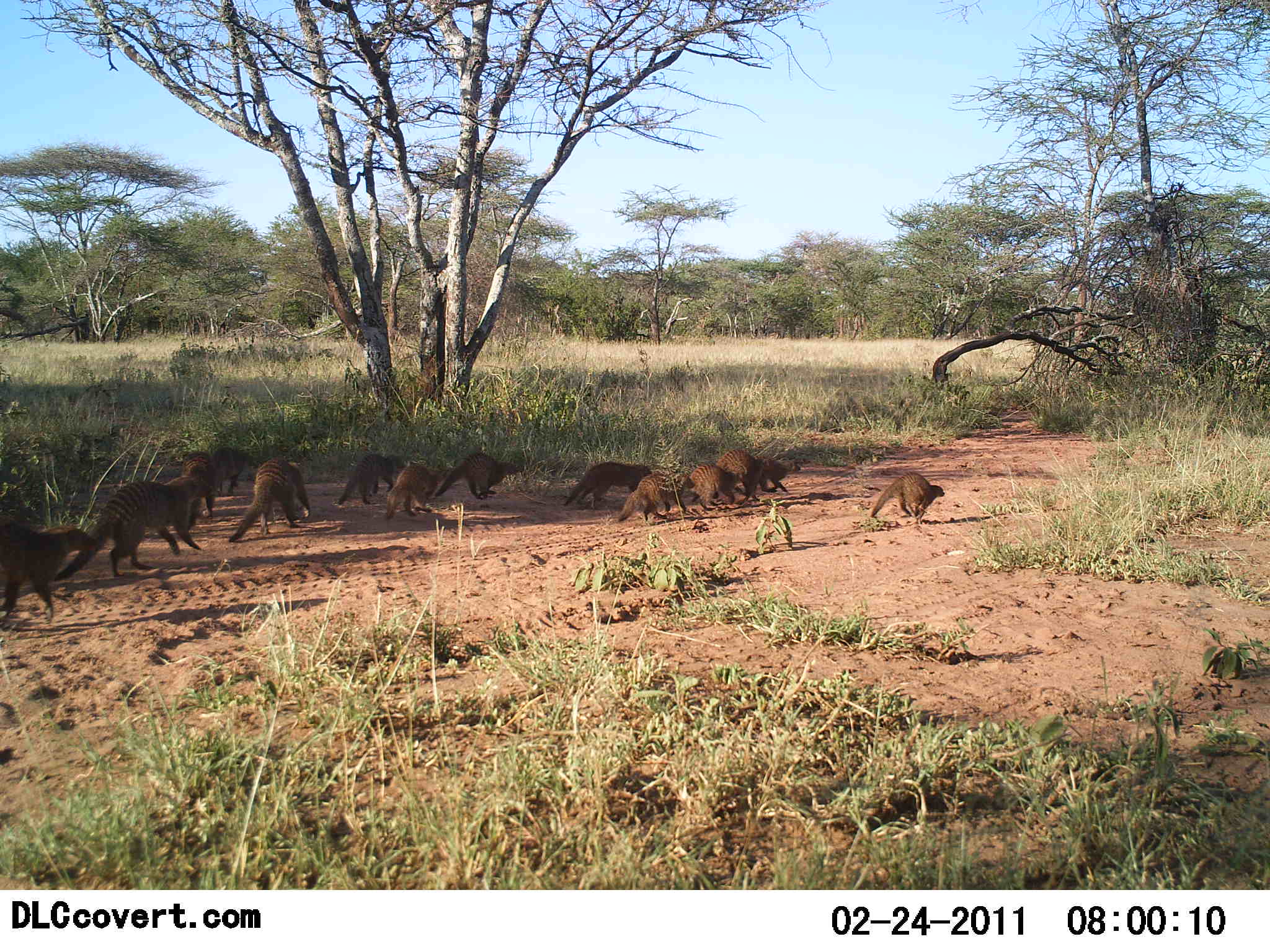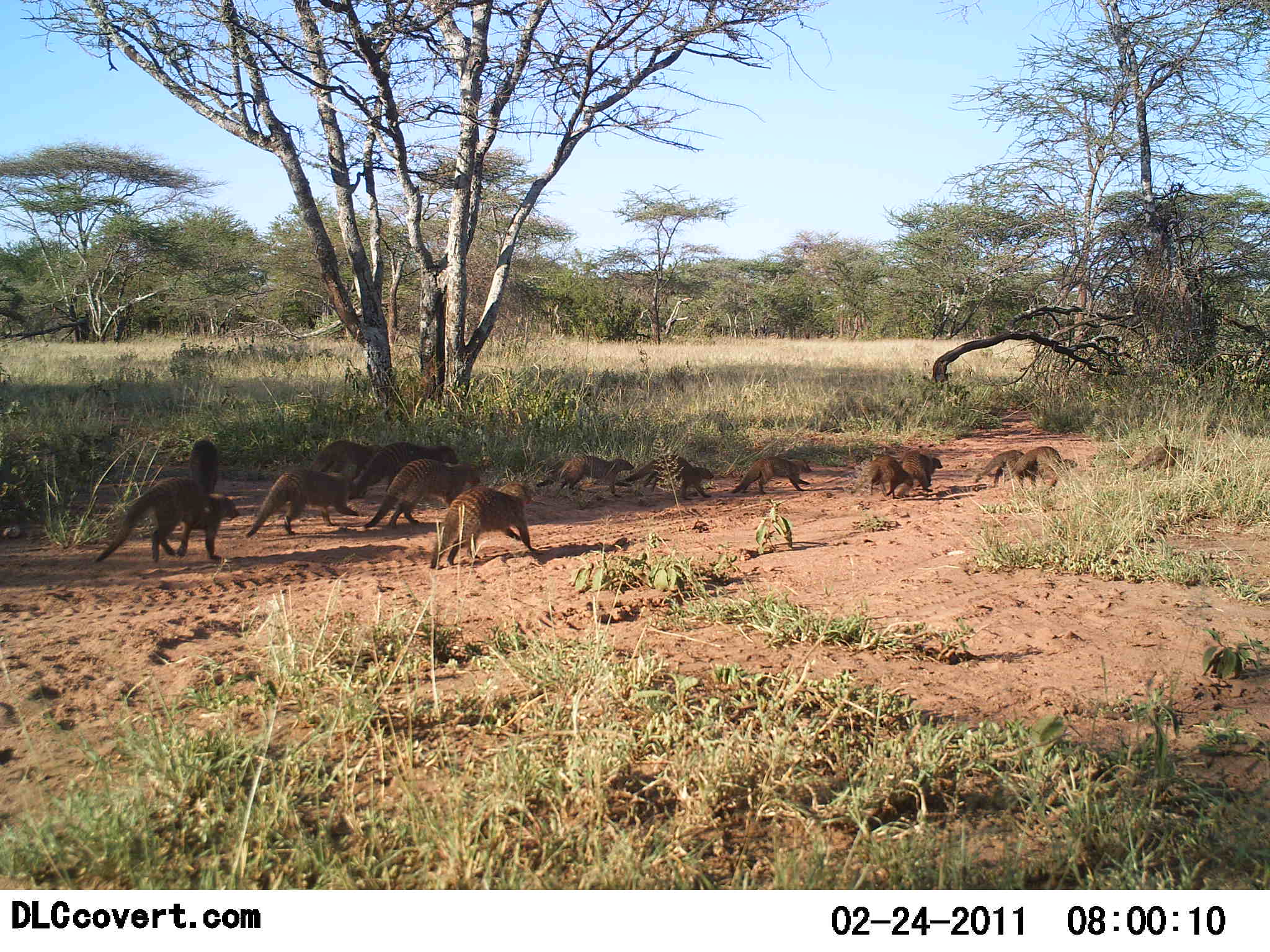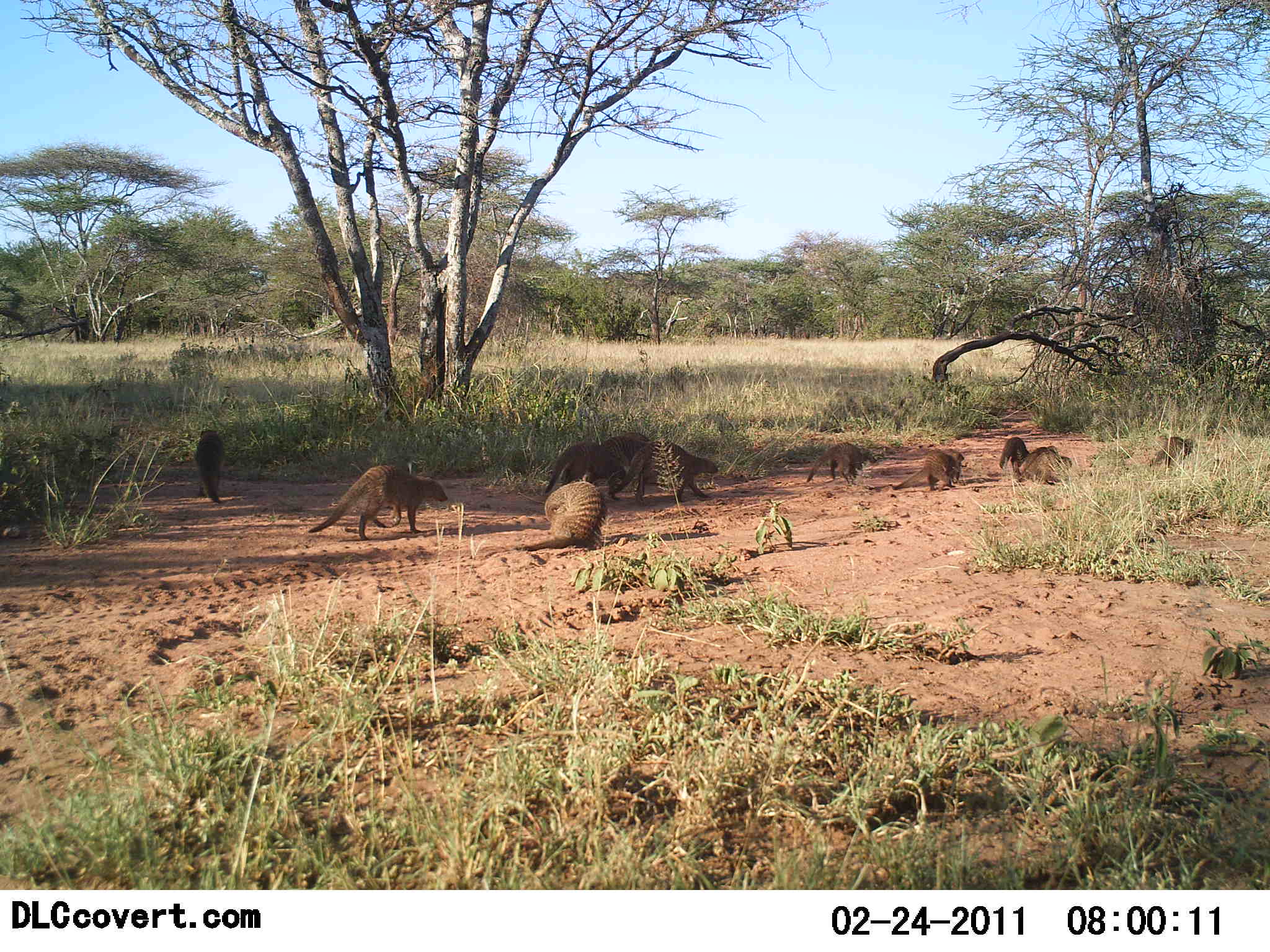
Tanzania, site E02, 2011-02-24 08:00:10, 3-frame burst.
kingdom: Animalia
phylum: Chordata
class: Mammalia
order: Carnivora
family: Herpestidae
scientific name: Herpestidae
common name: mongoose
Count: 11-50.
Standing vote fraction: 0%.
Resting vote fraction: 0%.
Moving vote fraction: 100%.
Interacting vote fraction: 9%.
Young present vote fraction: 0%.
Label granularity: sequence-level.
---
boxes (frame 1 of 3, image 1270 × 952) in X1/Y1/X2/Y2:
animal: 54/480/202/581; 0/510/92/624; 228/458/311/543; 563/461/651/511; 616/472/695/523; 434/453/518/500; 871/470/944/521; 385/462/438/521; 336/454/393/505; 715/449/763/503; 183/450/216/519; 689/464/733/510; 212/446/247/497; 759/454/800/493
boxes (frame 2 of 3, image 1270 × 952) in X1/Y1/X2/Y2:
animal: 92/477/242/562; 427/481/539/570; 363/458/481/531; 244/470/359/538; 351/443/461/495; 535/451/635/504; 614/453/713/501; 727/456/812/497; 1009/447/1077/490; 307/439/381/478; 972/450/1024/490; 899/451/945/495; 1129/444/1196/473; 188/438/220/493; 869/454/897/503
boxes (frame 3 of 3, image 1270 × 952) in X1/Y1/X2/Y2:
animal: 307/465/448/541; 513/479/607/559; 608/441/719/503; 544/443/623/493; 889/449/967/498; 805/442/877/487; 194/428/226/503; 1016/445/1073/485; 1149/436/1200/470; 604/432/649/459; 997/436/1028/471